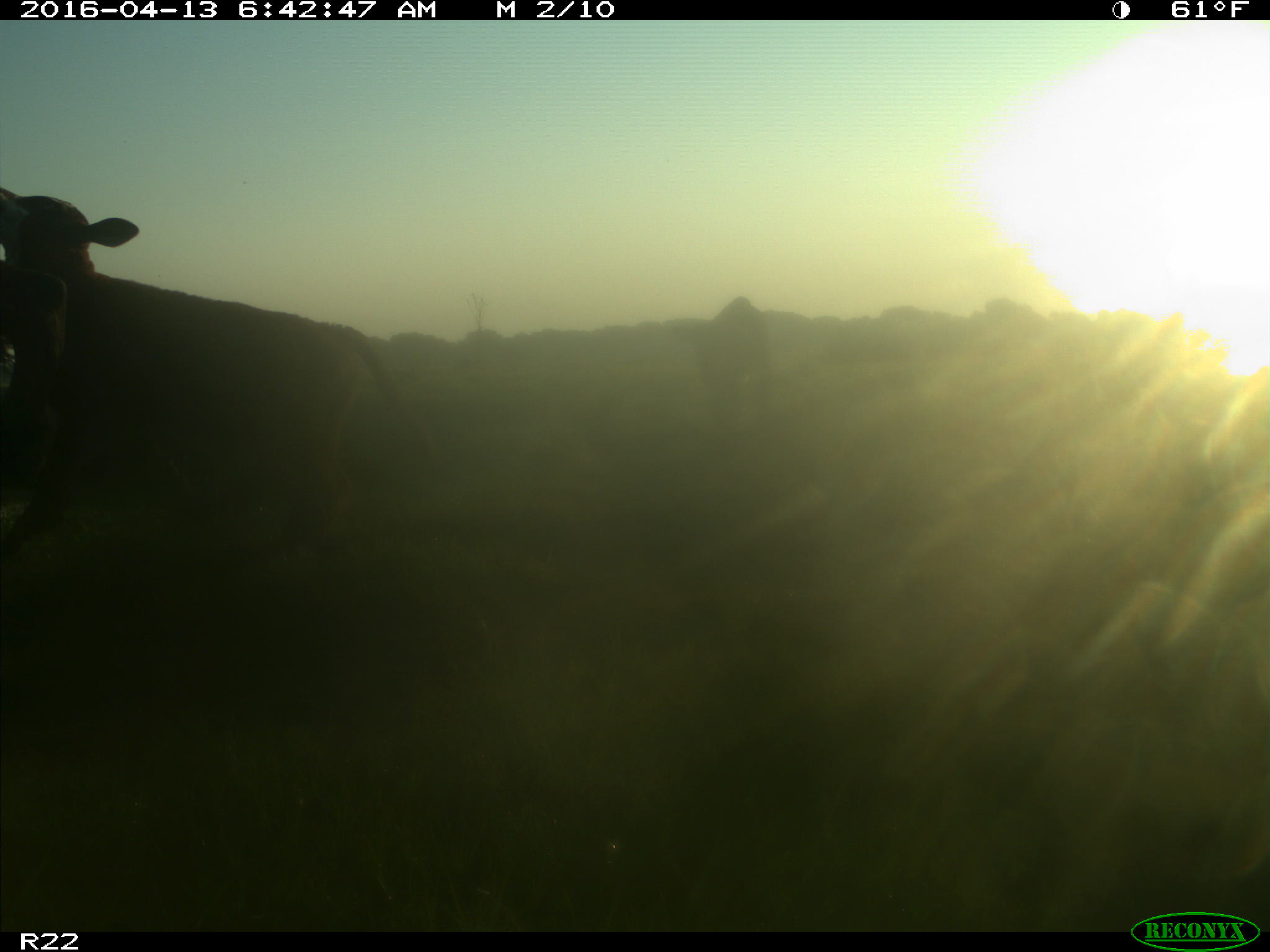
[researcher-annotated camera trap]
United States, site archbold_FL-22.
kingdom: Animalia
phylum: Chordata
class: Mammalia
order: Artiodactyla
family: Bovidae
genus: Bos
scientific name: Bos taurus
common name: domestic cow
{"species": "Bos taurus (domestic cow)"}